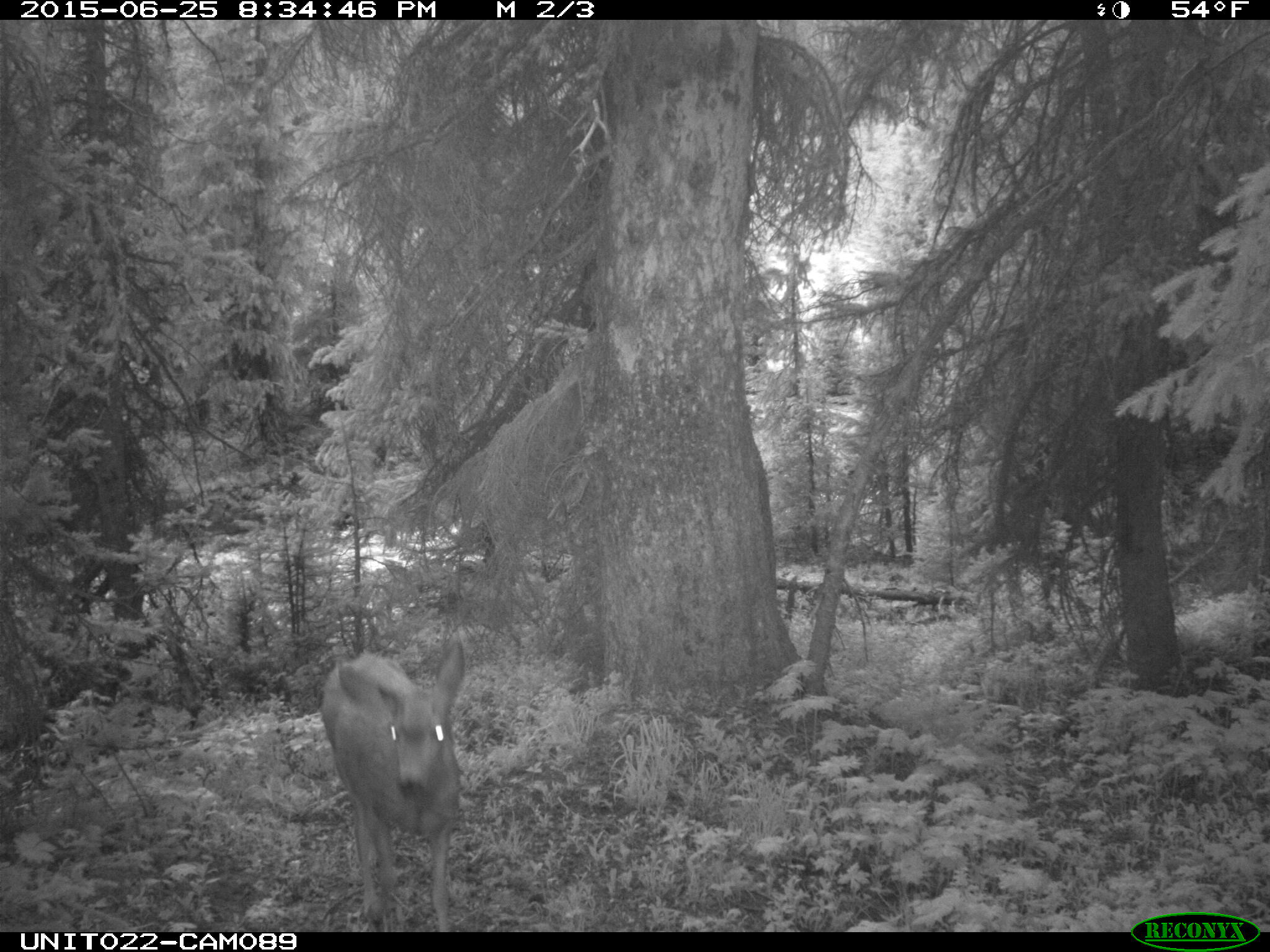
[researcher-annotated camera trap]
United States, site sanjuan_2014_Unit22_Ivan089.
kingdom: Animalia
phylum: Chordata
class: Mammalia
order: Artiodactyla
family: Cervidae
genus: Odocoileus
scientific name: Odocoileus hemionus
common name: mule deer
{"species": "Odocoileus hemionus (mule deer)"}